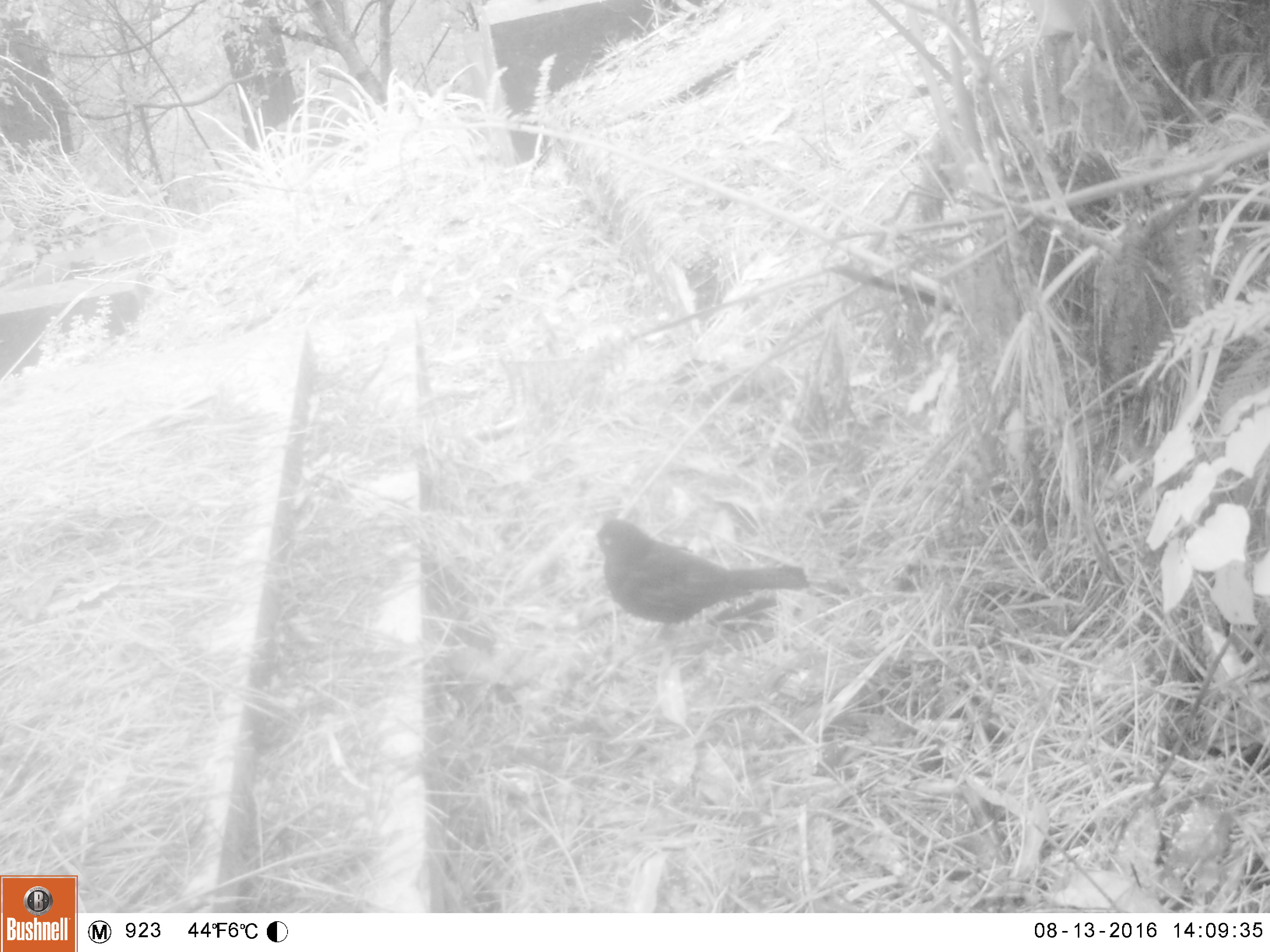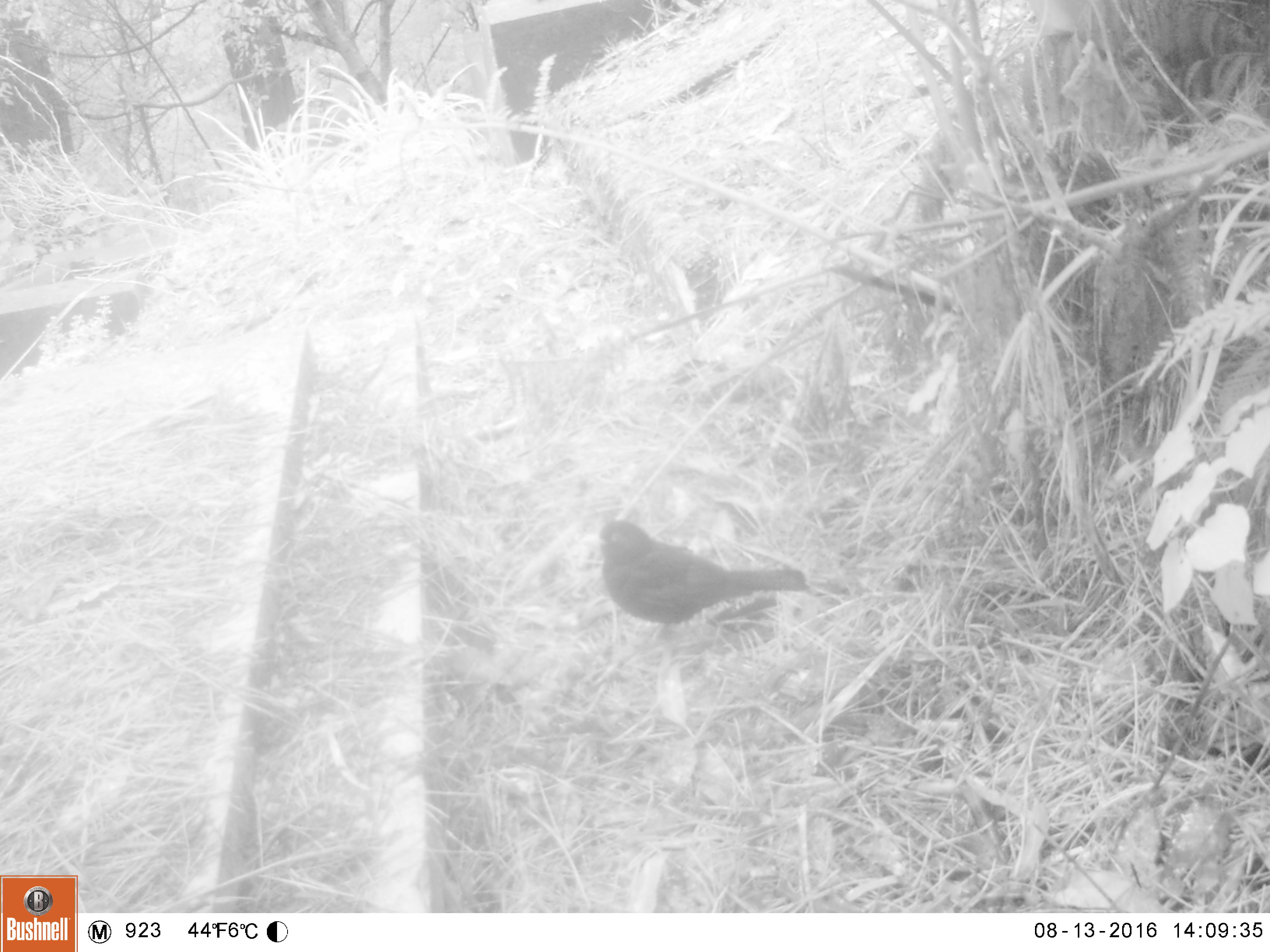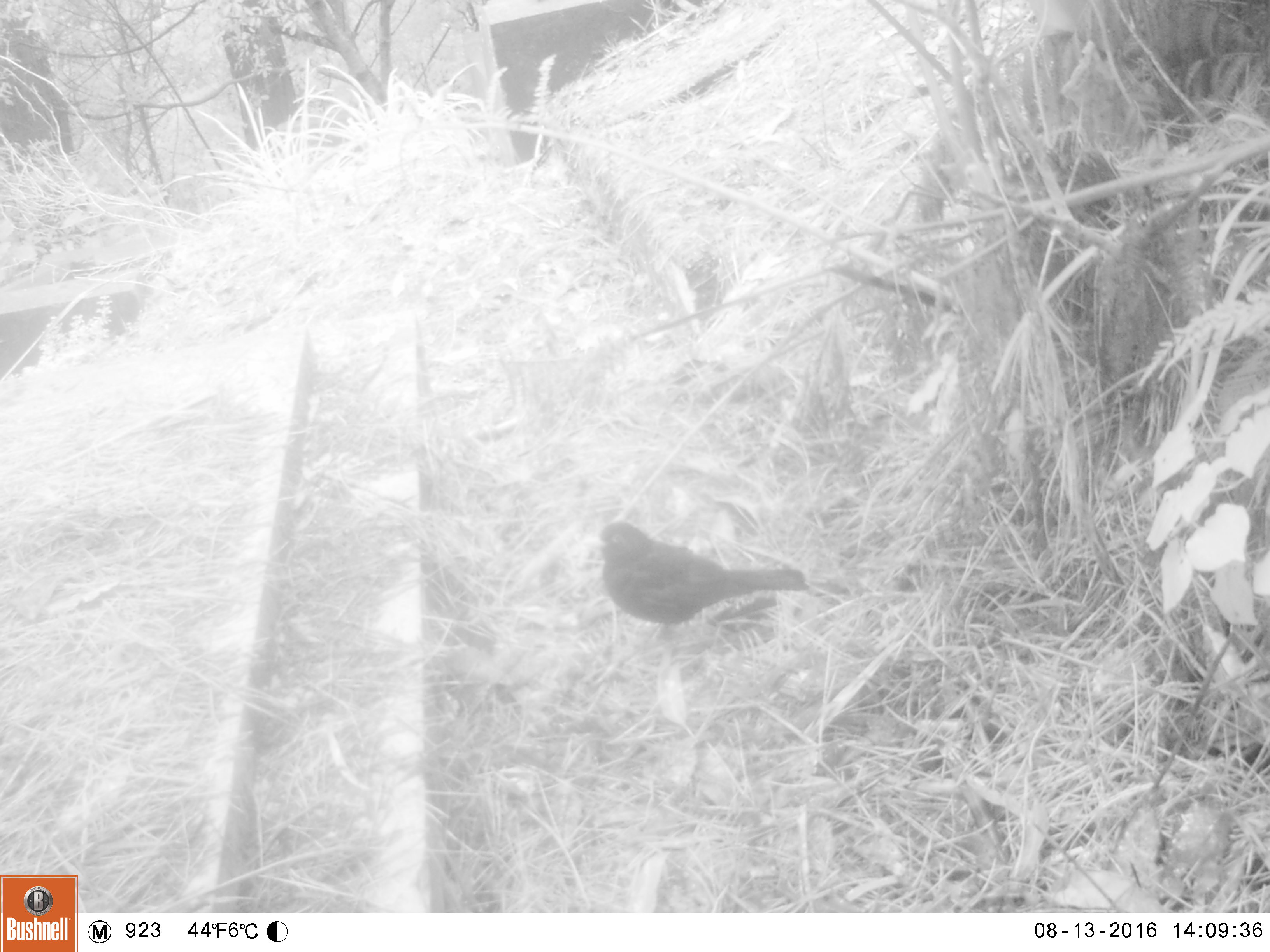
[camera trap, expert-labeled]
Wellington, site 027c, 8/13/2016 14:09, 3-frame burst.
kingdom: Animalia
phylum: Chordata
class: Aves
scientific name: Aves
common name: bird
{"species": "bird (Aves)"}